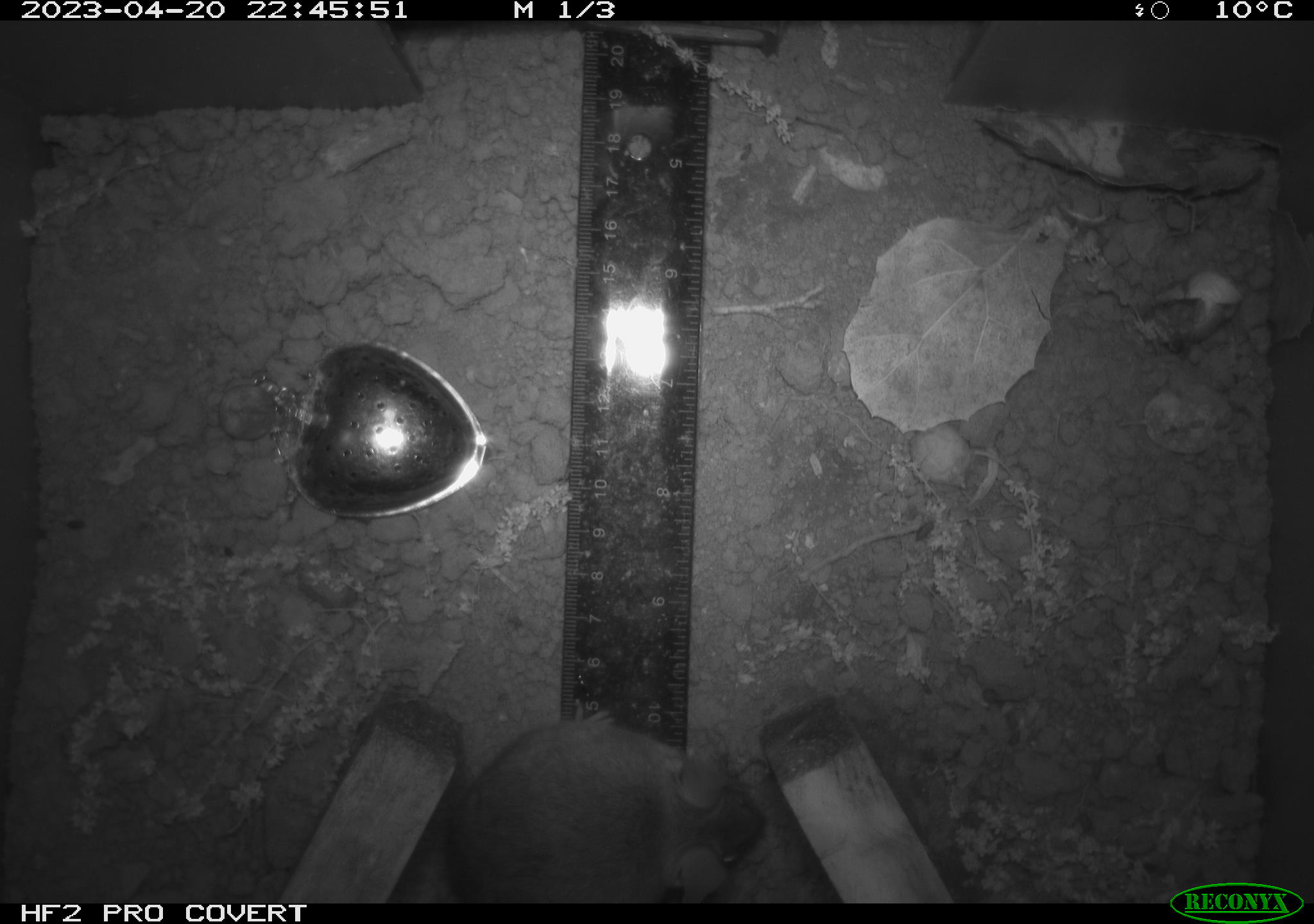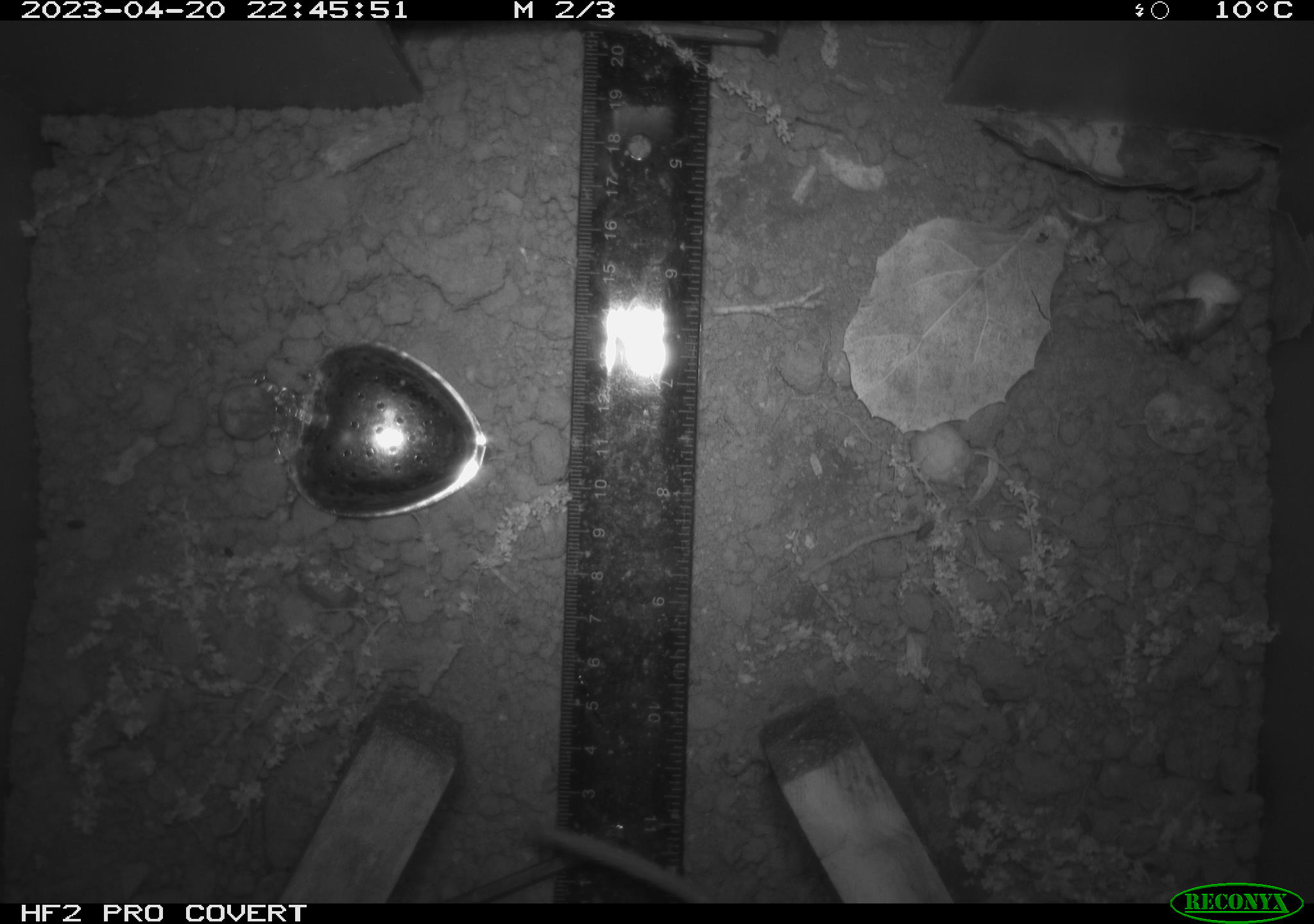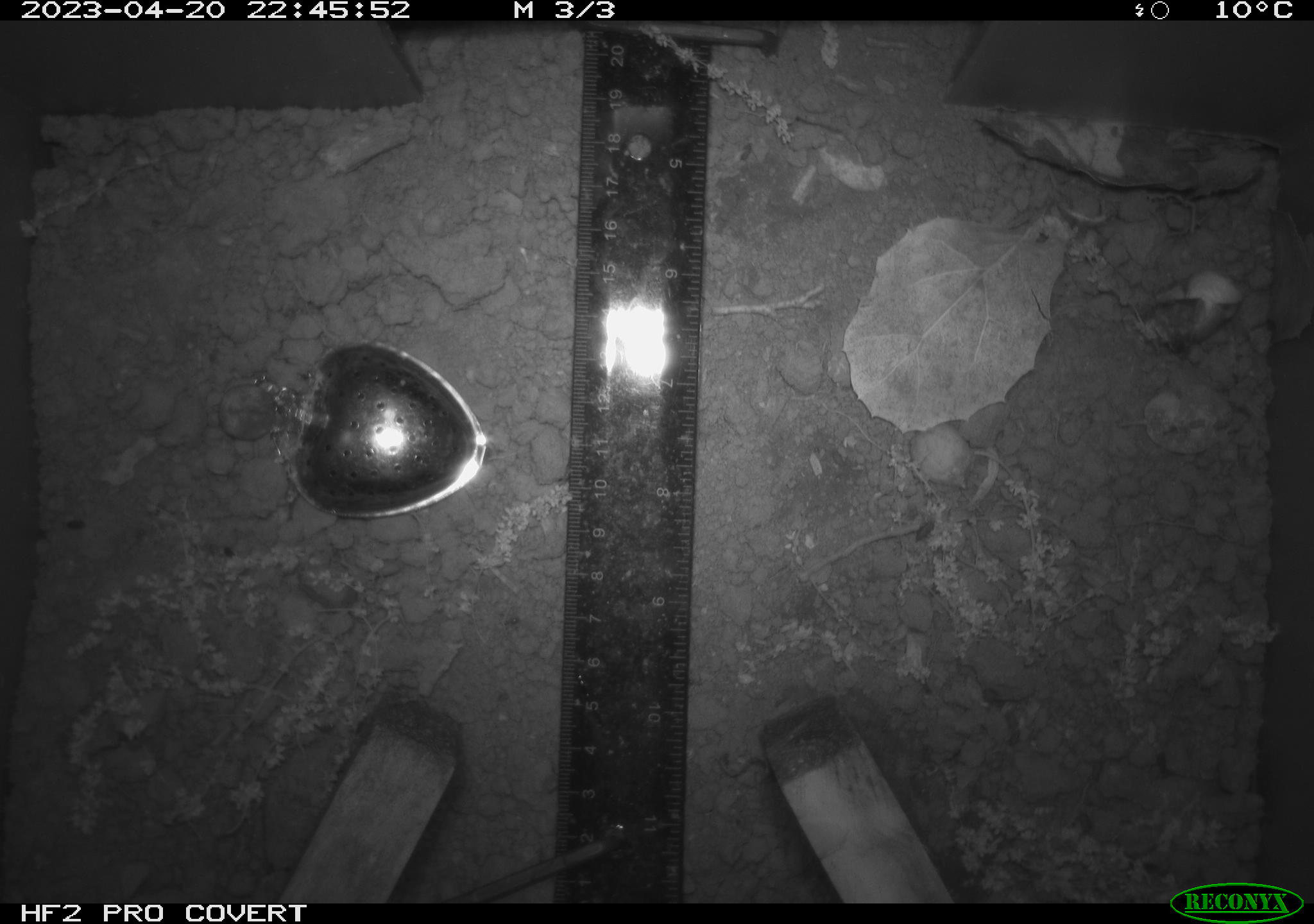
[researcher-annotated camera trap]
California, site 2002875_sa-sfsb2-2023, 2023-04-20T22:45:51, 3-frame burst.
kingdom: Animalia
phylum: Chordata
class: Mammalia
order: Rodentia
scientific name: Rodentia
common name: mouse species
Mouse species (Rodentia).